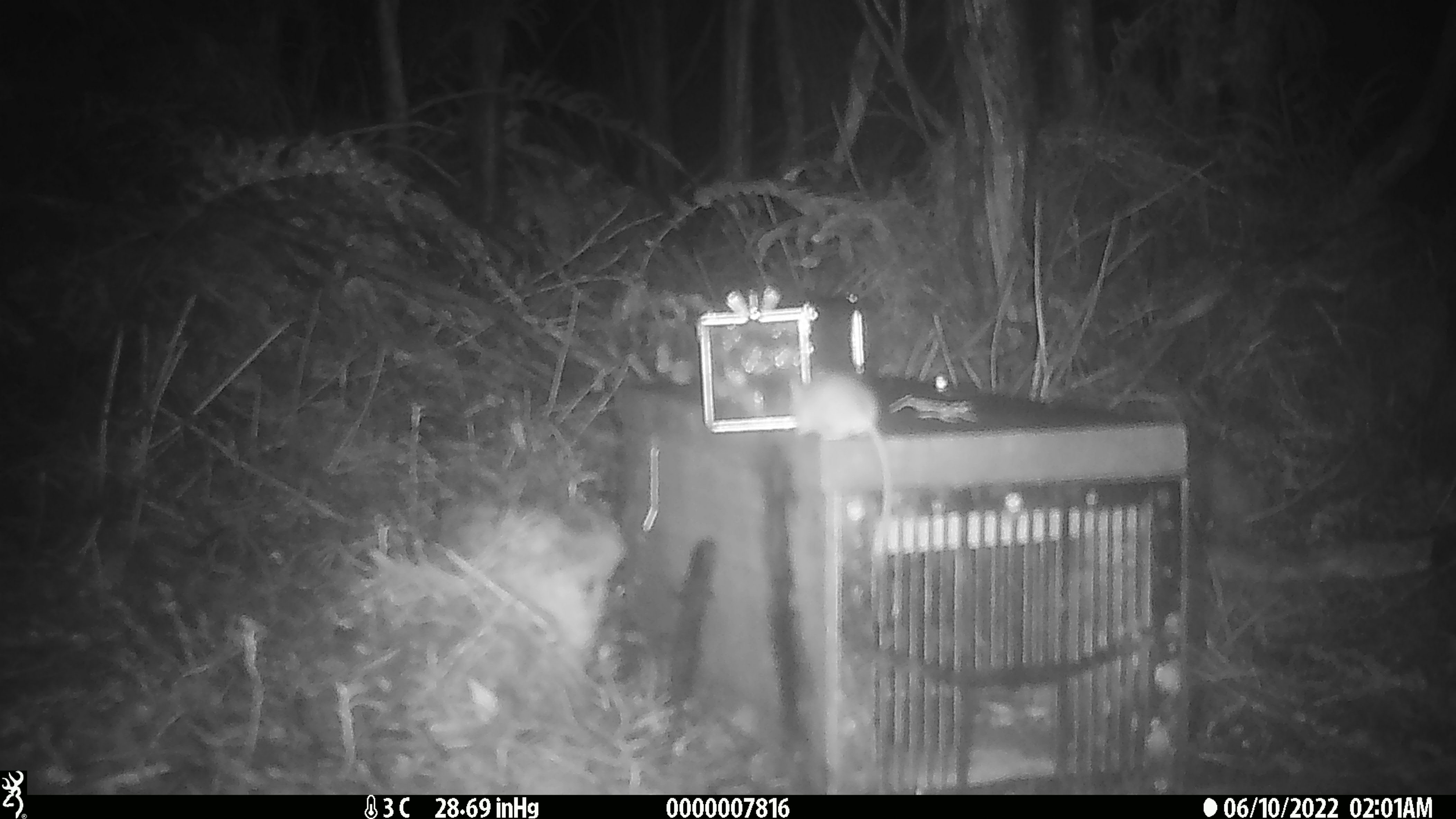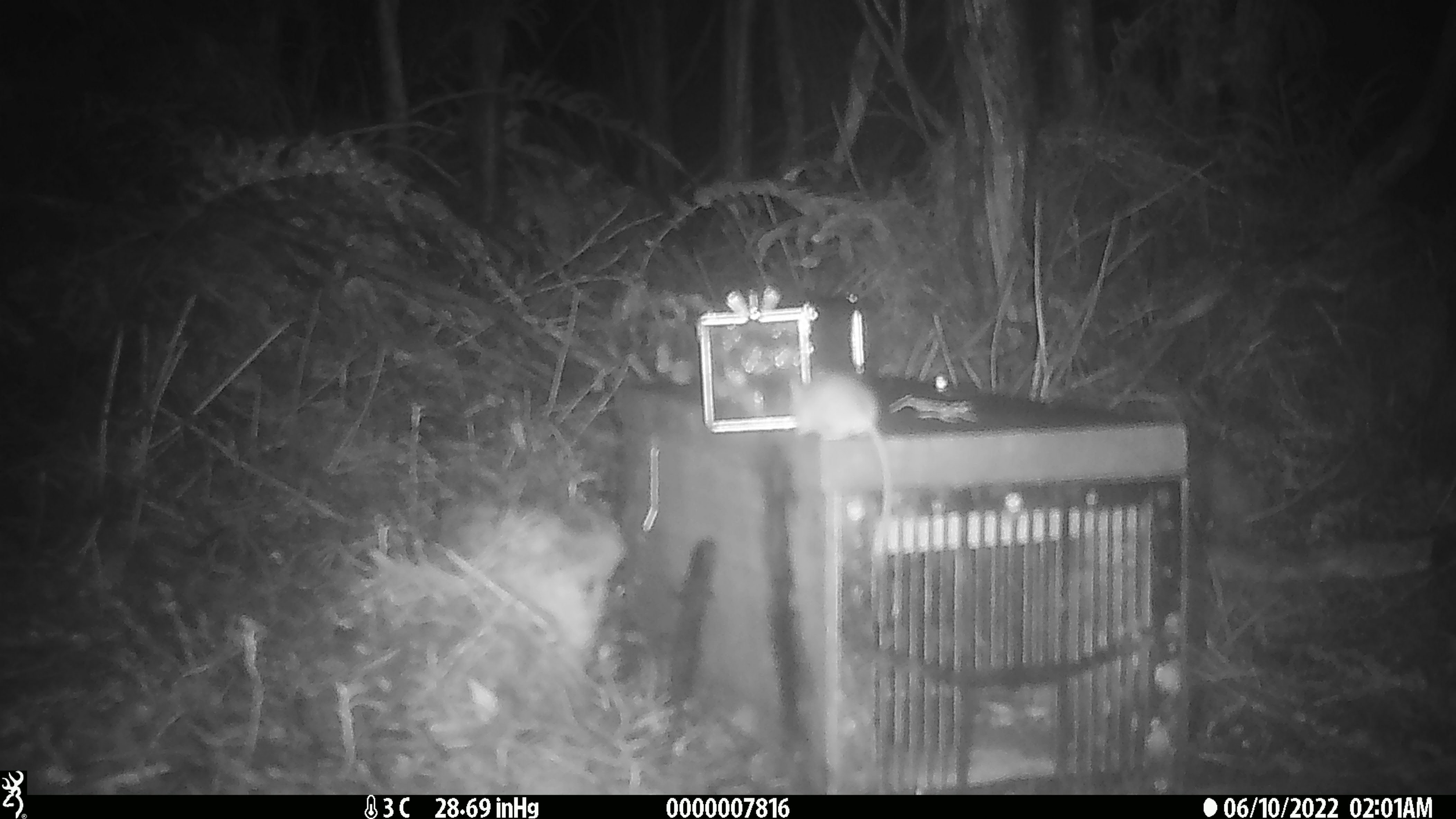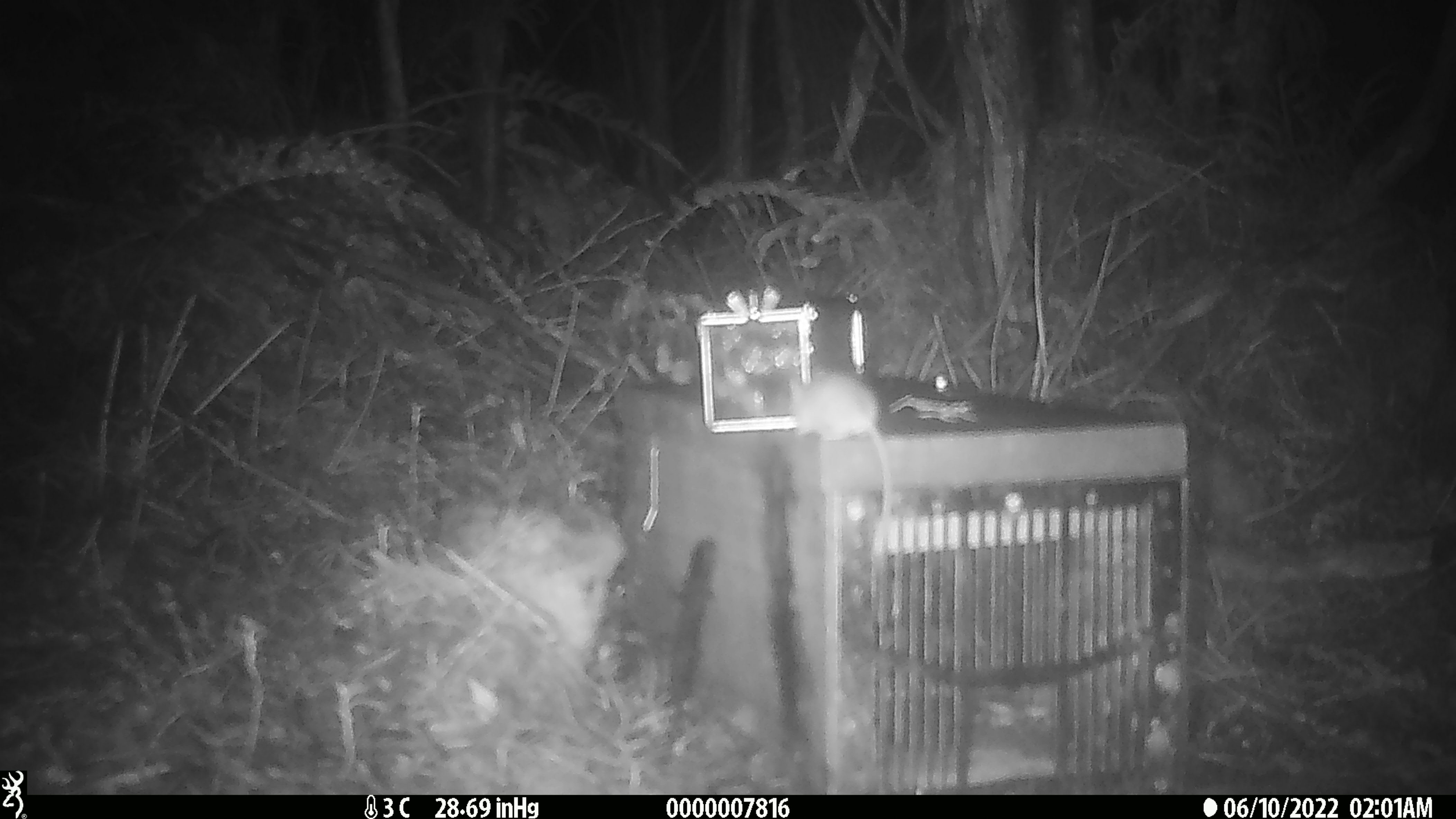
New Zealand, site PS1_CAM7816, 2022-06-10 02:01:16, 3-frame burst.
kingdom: Animalia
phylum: Chordata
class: Mammalia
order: Rodentia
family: Muridae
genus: Mus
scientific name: Mus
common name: mouse